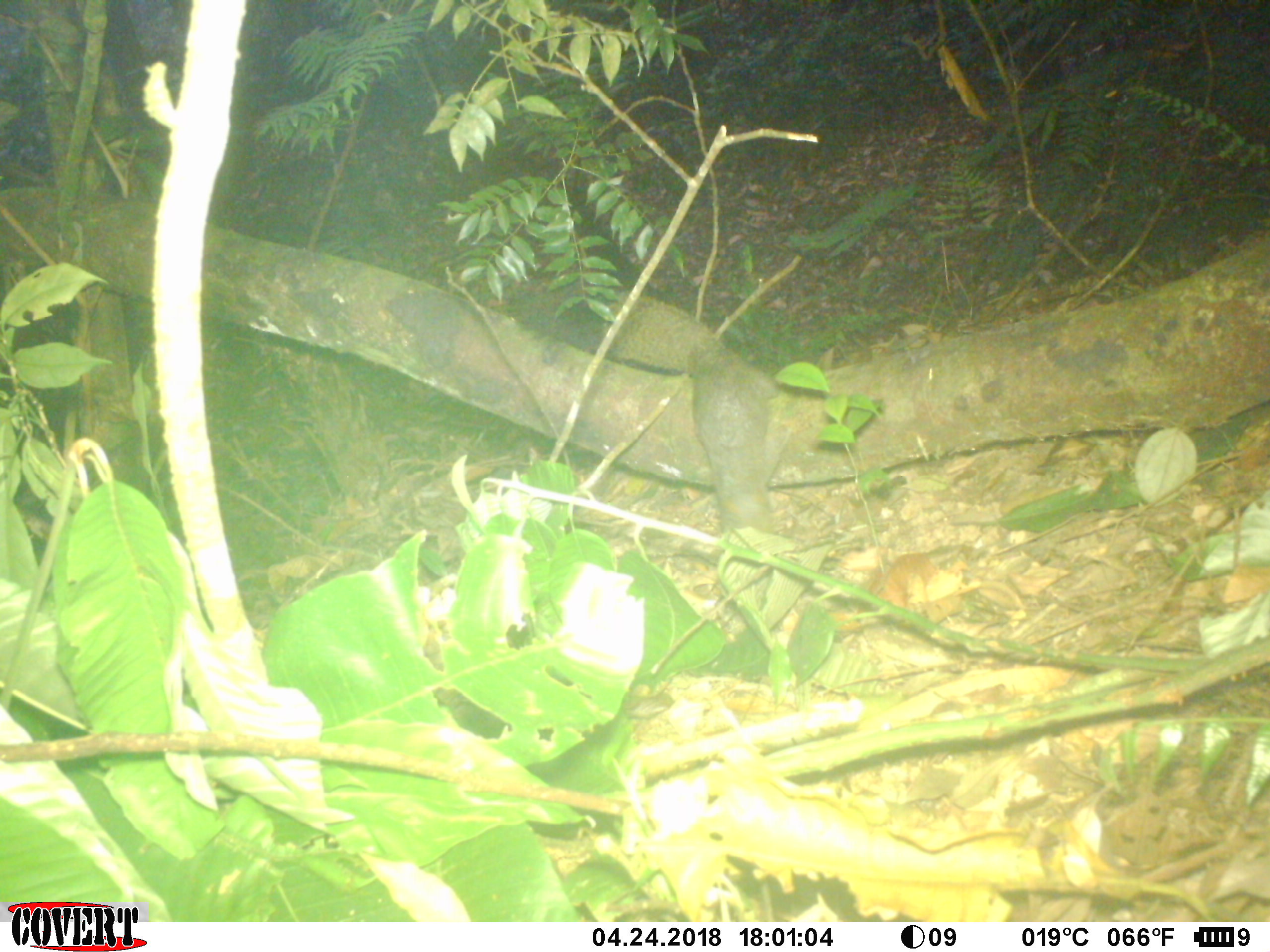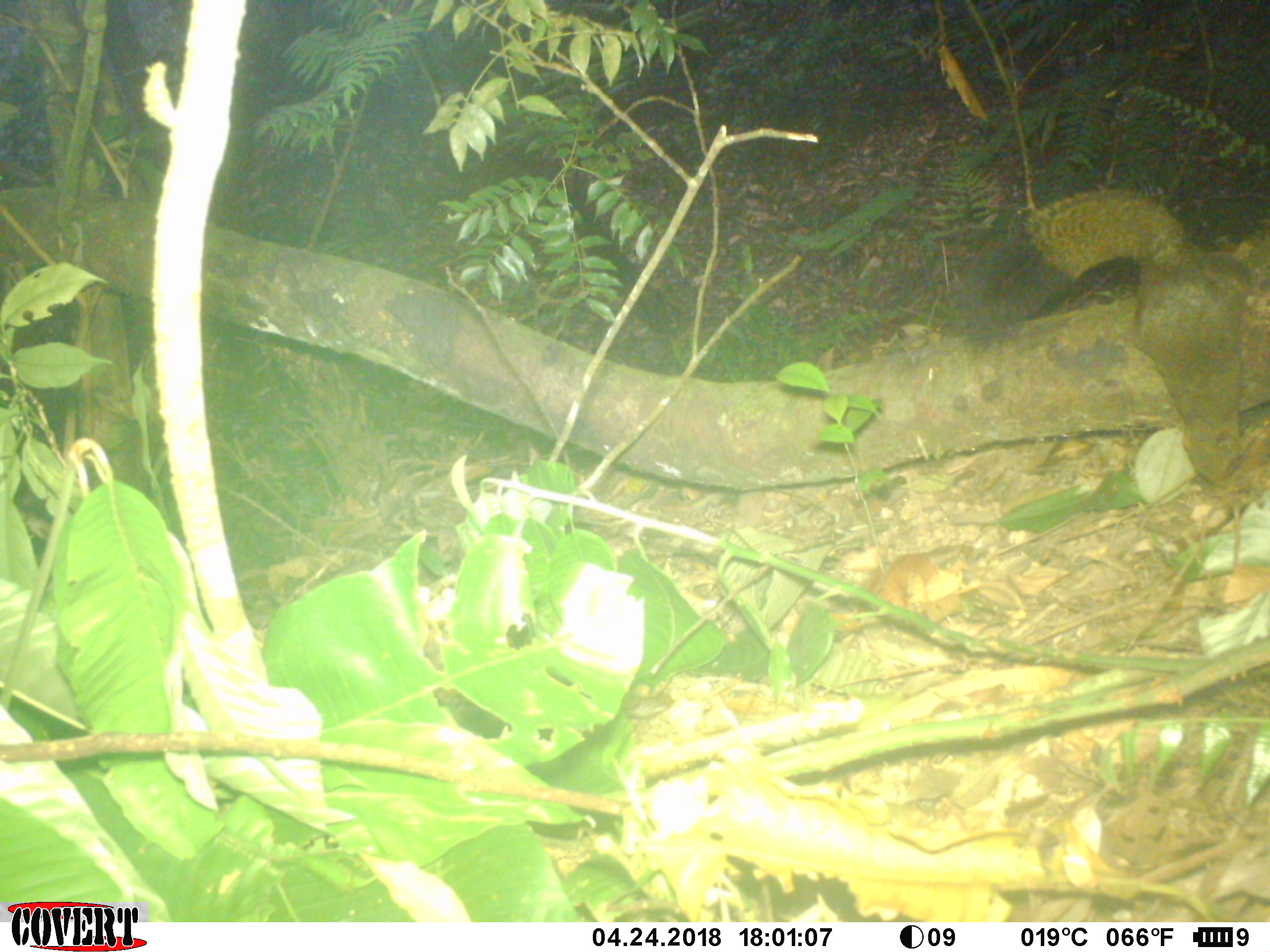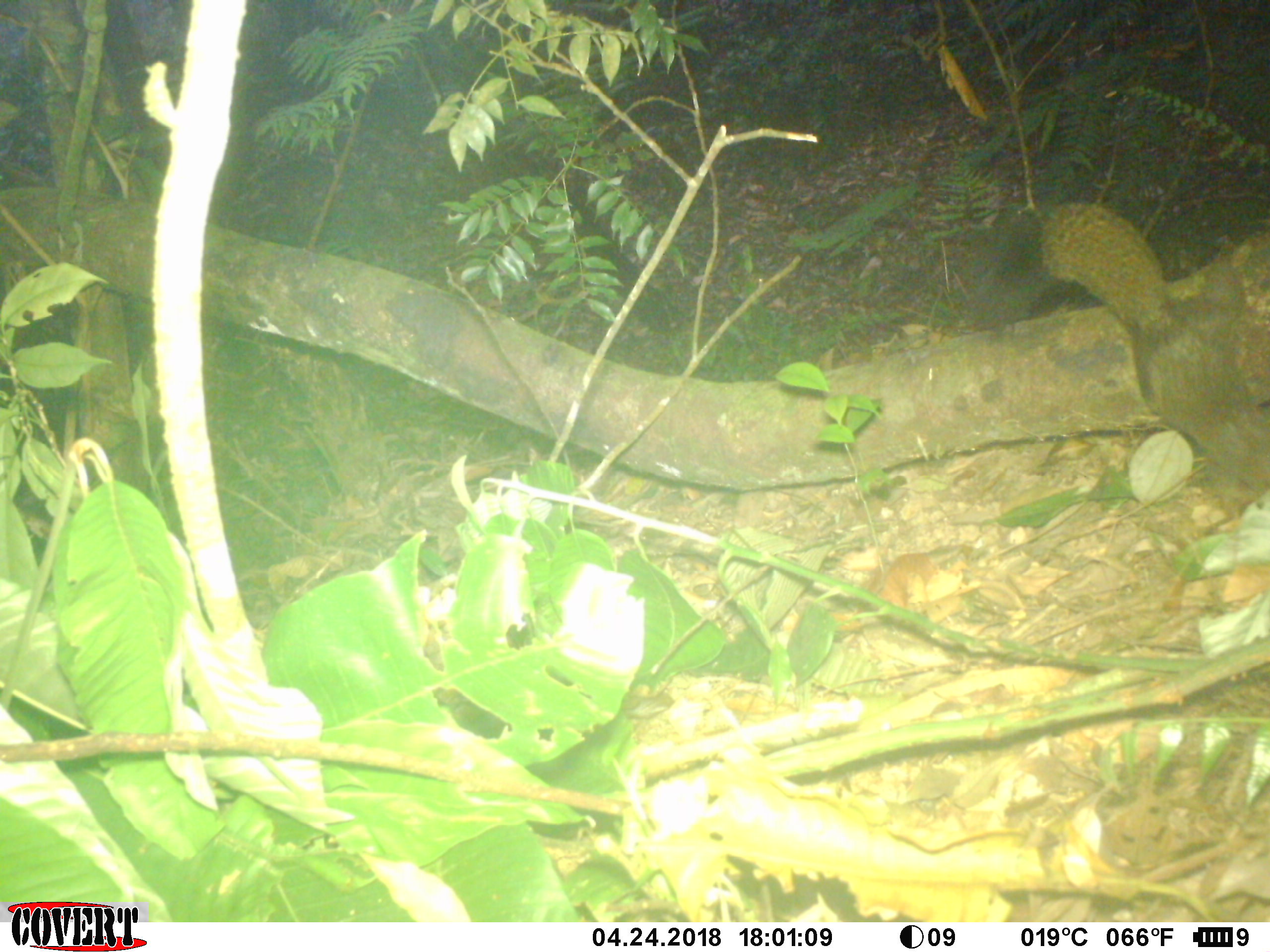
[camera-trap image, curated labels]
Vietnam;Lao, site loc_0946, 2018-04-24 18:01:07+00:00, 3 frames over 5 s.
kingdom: Animalia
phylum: Chordata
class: Mammalia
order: Rodentia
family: Sciuridae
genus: Sciurus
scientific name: Sciurus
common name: squirrel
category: unidentified squirrel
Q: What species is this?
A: Unidentified squirrel (squirrel) (Sciurus).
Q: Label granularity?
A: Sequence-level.